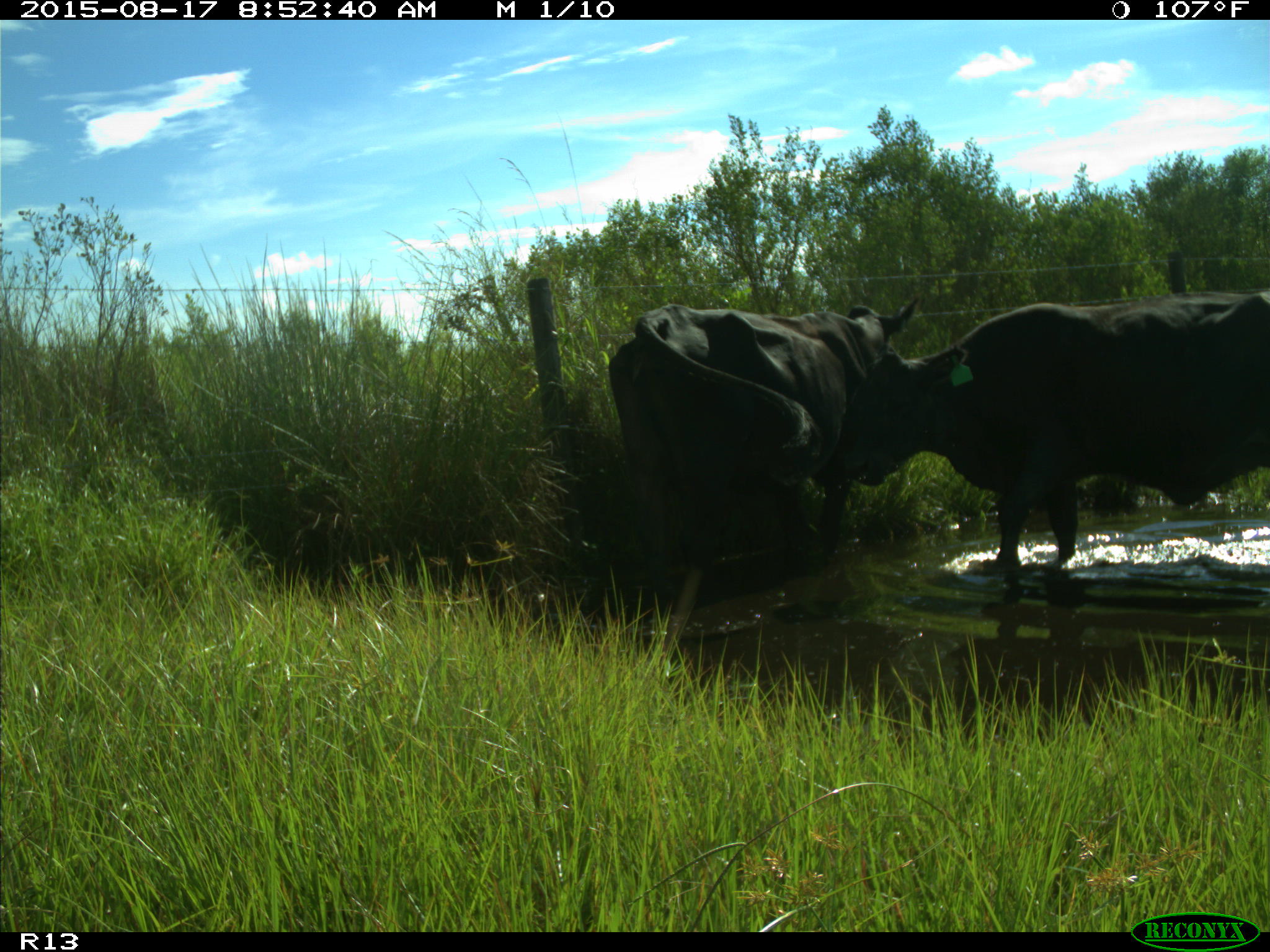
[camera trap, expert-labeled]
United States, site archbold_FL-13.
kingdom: Animalia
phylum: Chordata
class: Mammalia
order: Artiodactyla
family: Bovidae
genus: Bos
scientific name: Bos taurus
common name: domestic cow